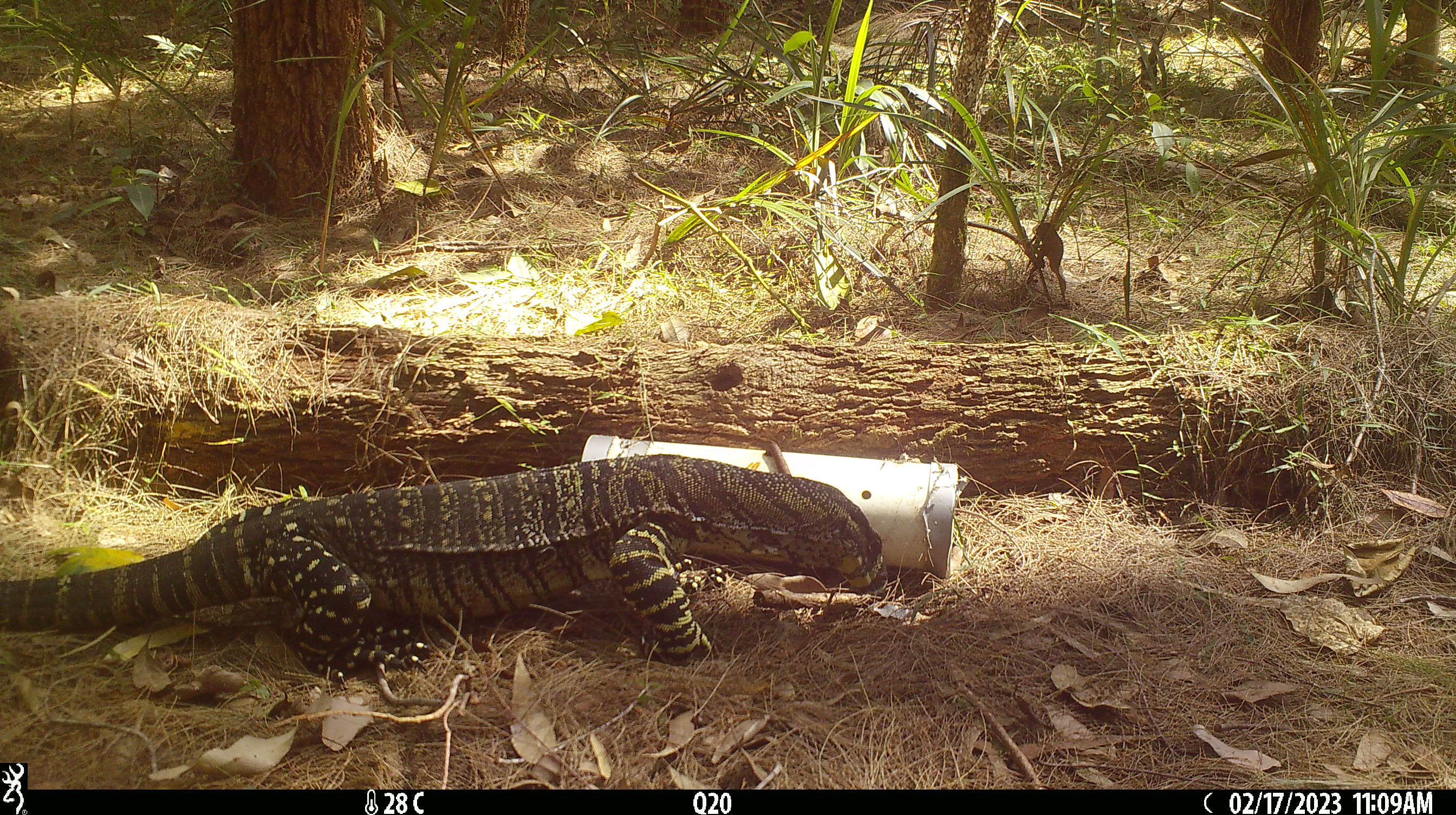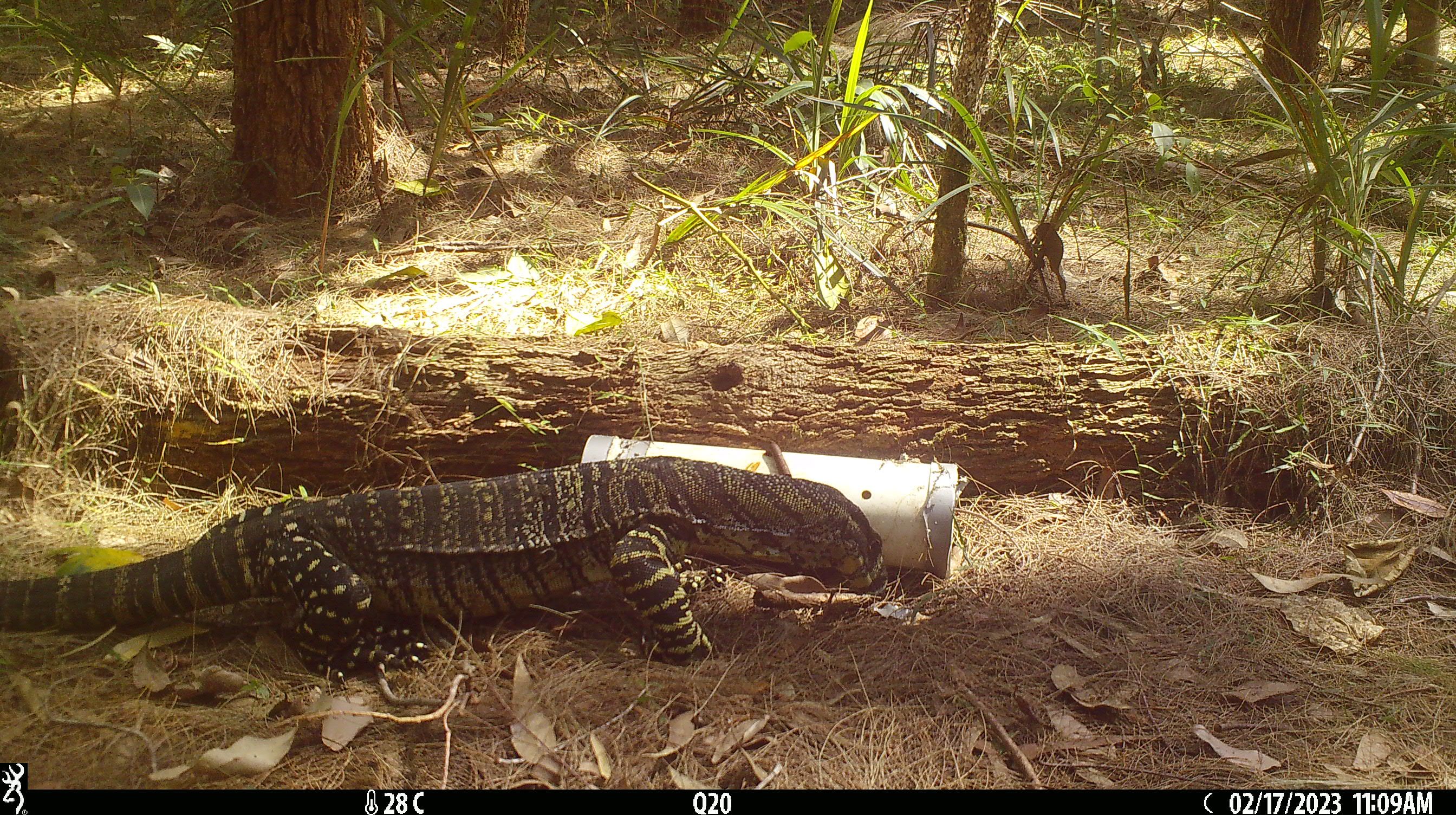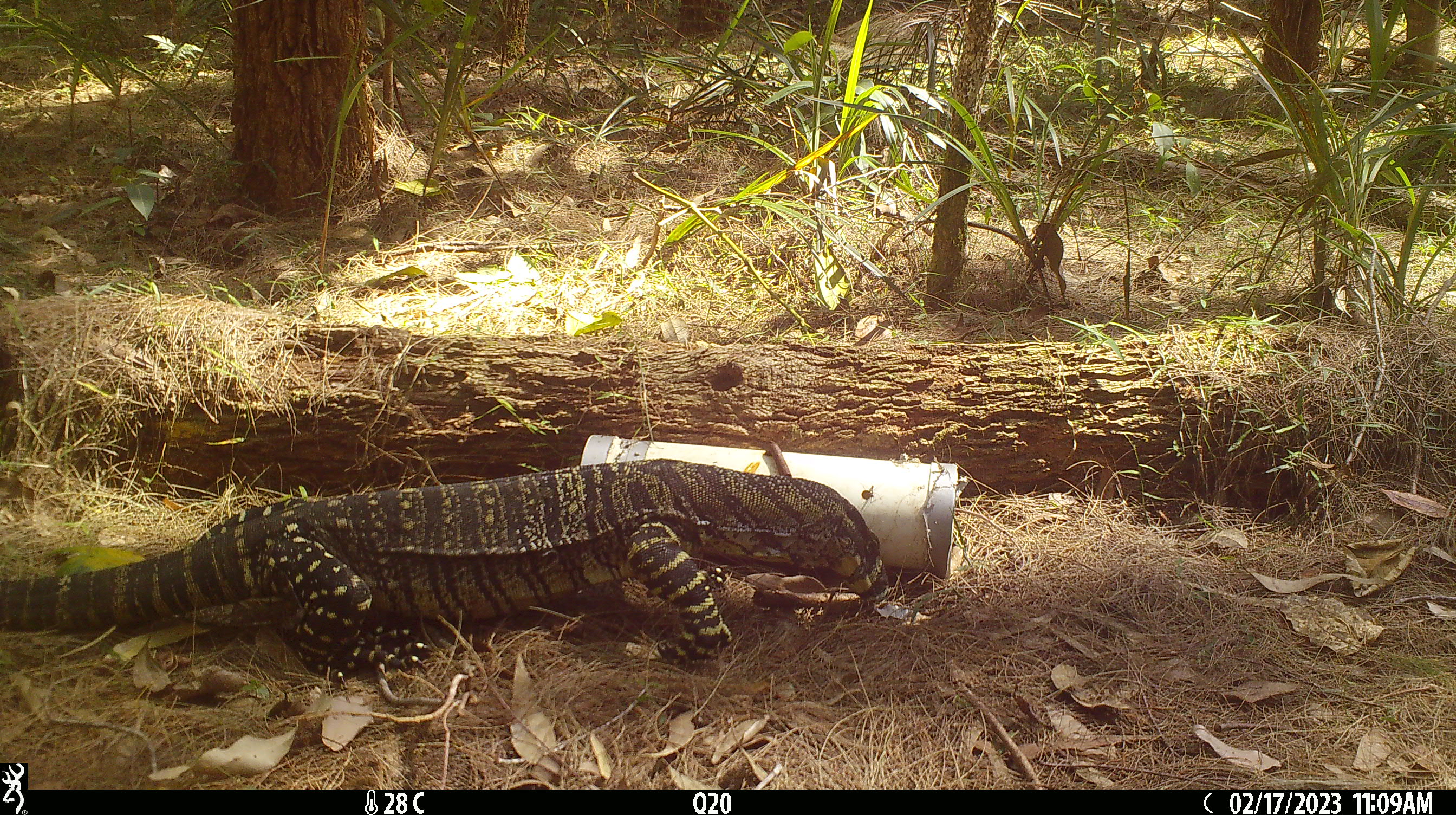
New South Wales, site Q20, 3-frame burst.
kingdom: Animalia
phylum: Chordata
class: Reptilia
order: Squamata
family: Varanidae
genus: Varanus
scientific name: Varanus varius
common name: lace monitor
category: goanna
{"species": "goanna (lace monitor) (Varanus varius)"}